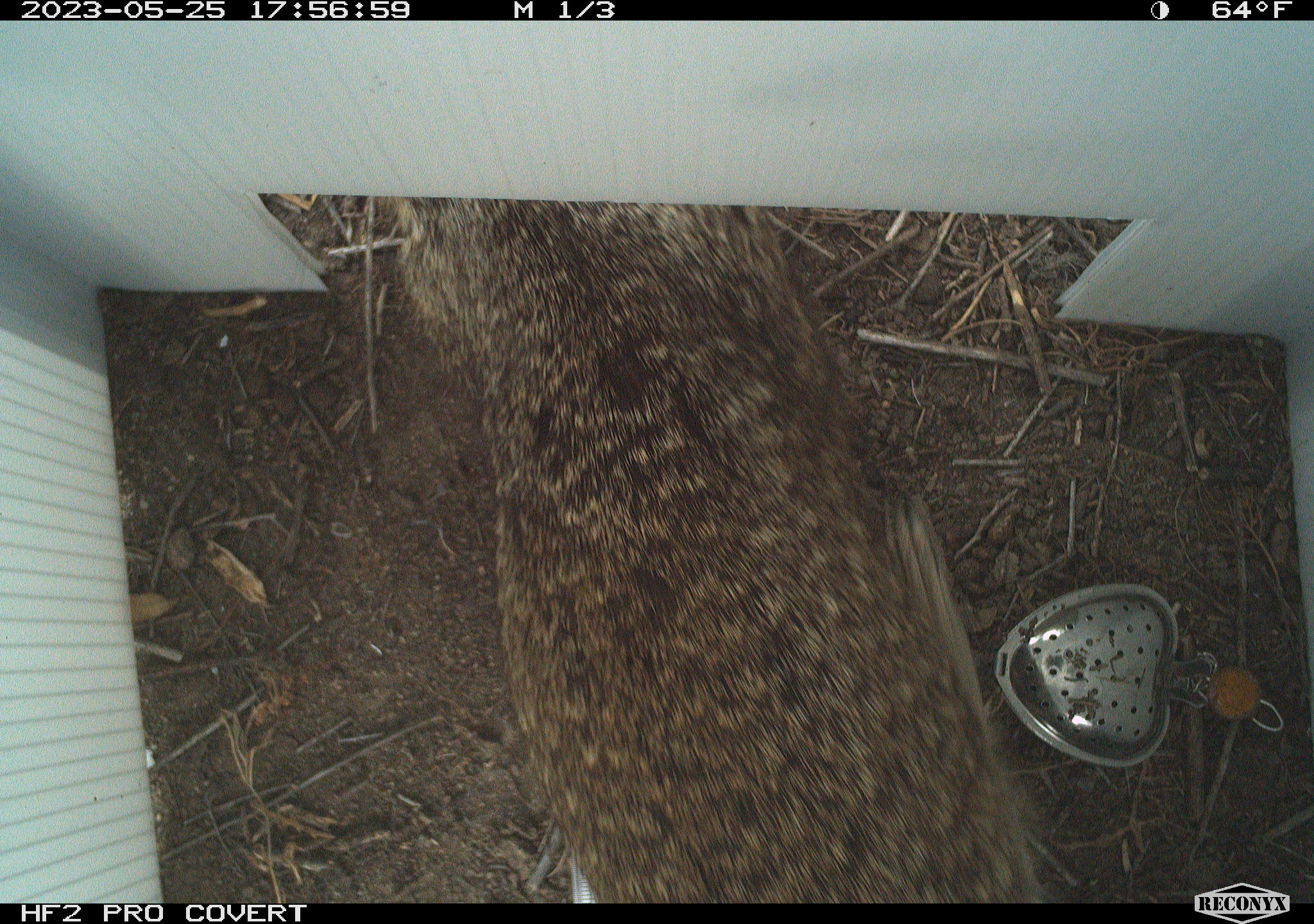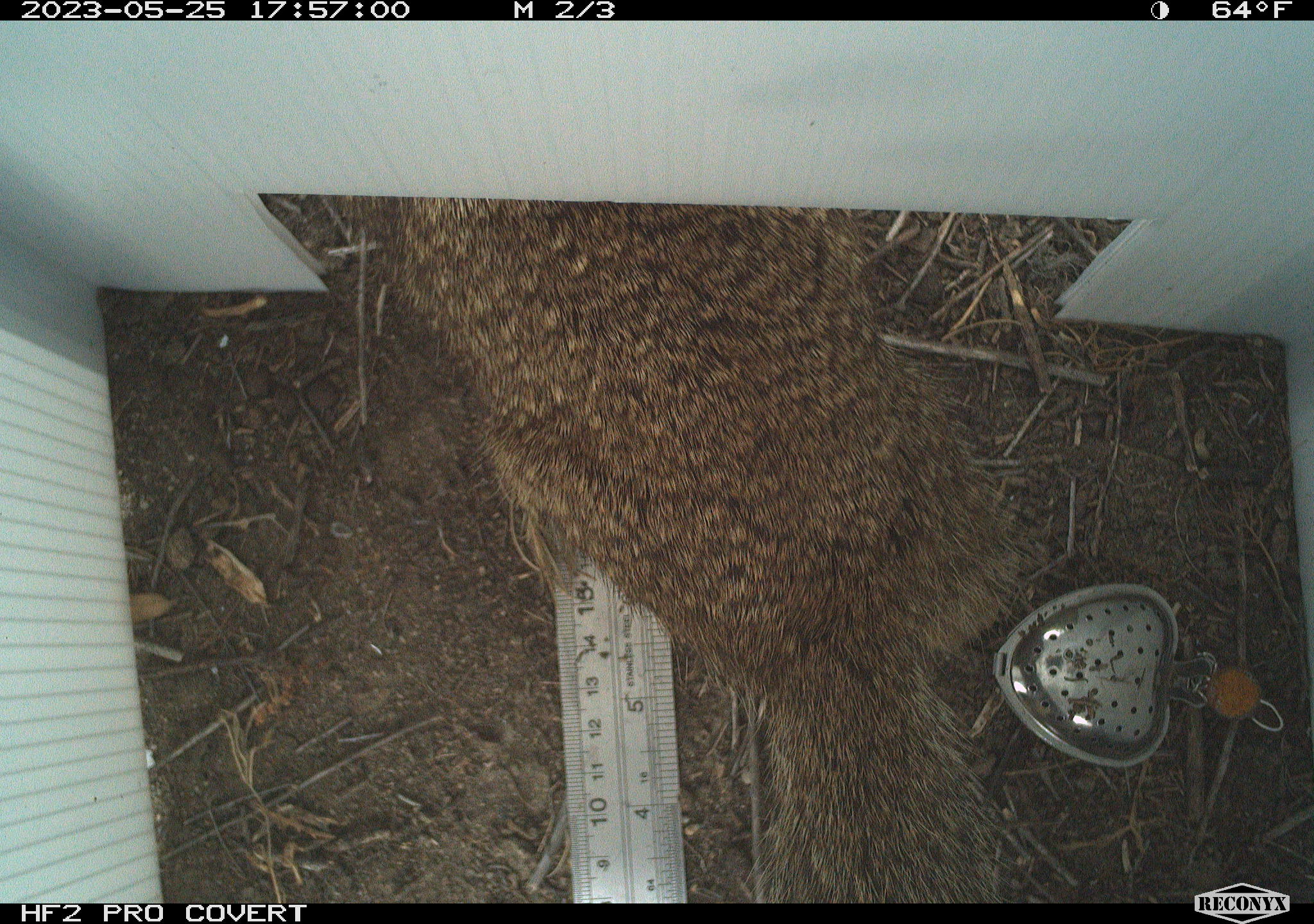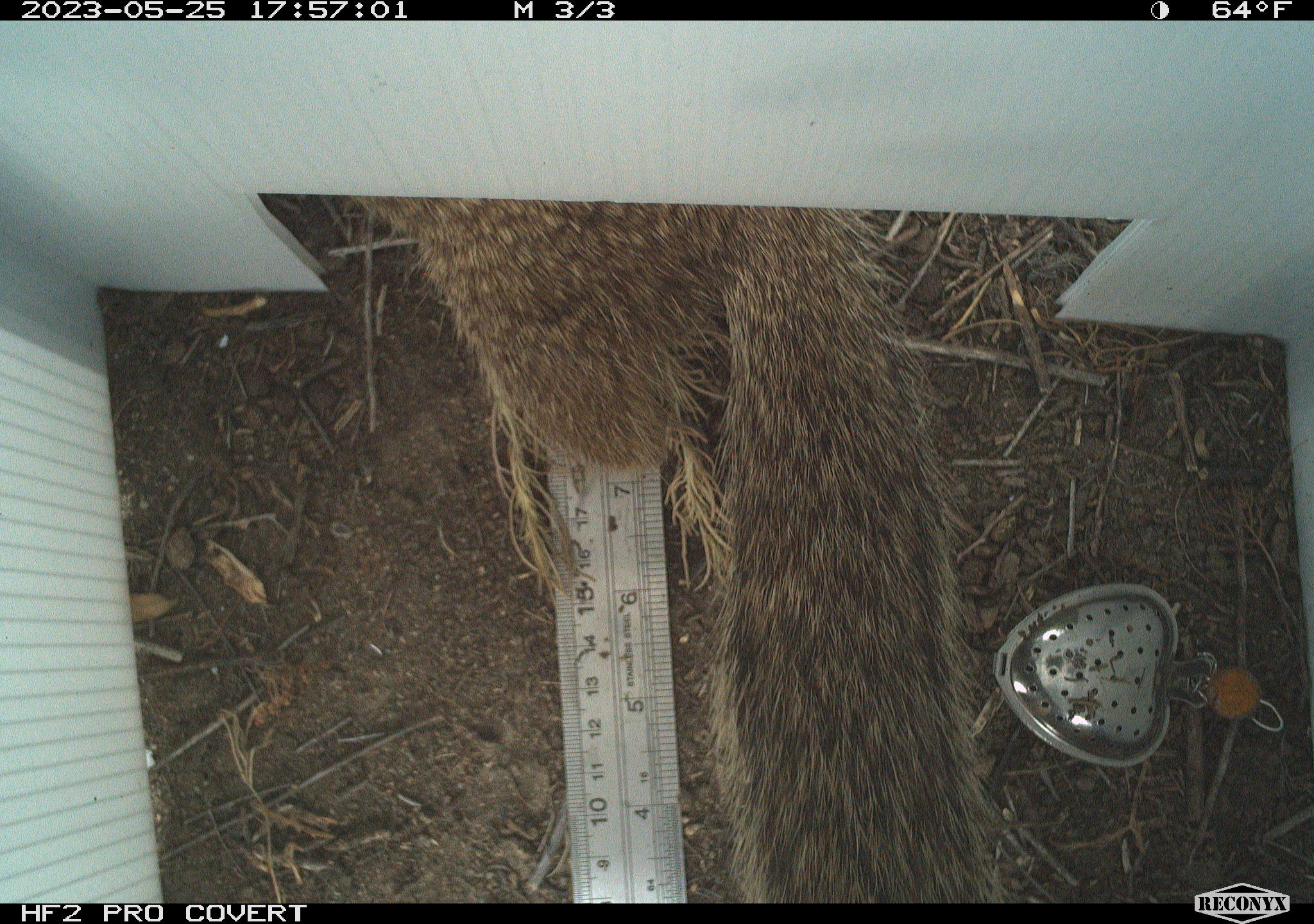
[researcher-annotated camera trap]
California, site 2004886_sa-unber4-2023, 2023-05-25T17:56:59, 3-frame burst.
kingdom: Animalia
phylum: Chordata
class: Mammalia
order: Rodentia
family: Sciuridae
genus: Otospermophilus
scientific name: Otospermophilus beecheyi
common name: california ground squirrel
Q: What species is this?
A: California ground squirrel (Otospermophilus beecheyi).